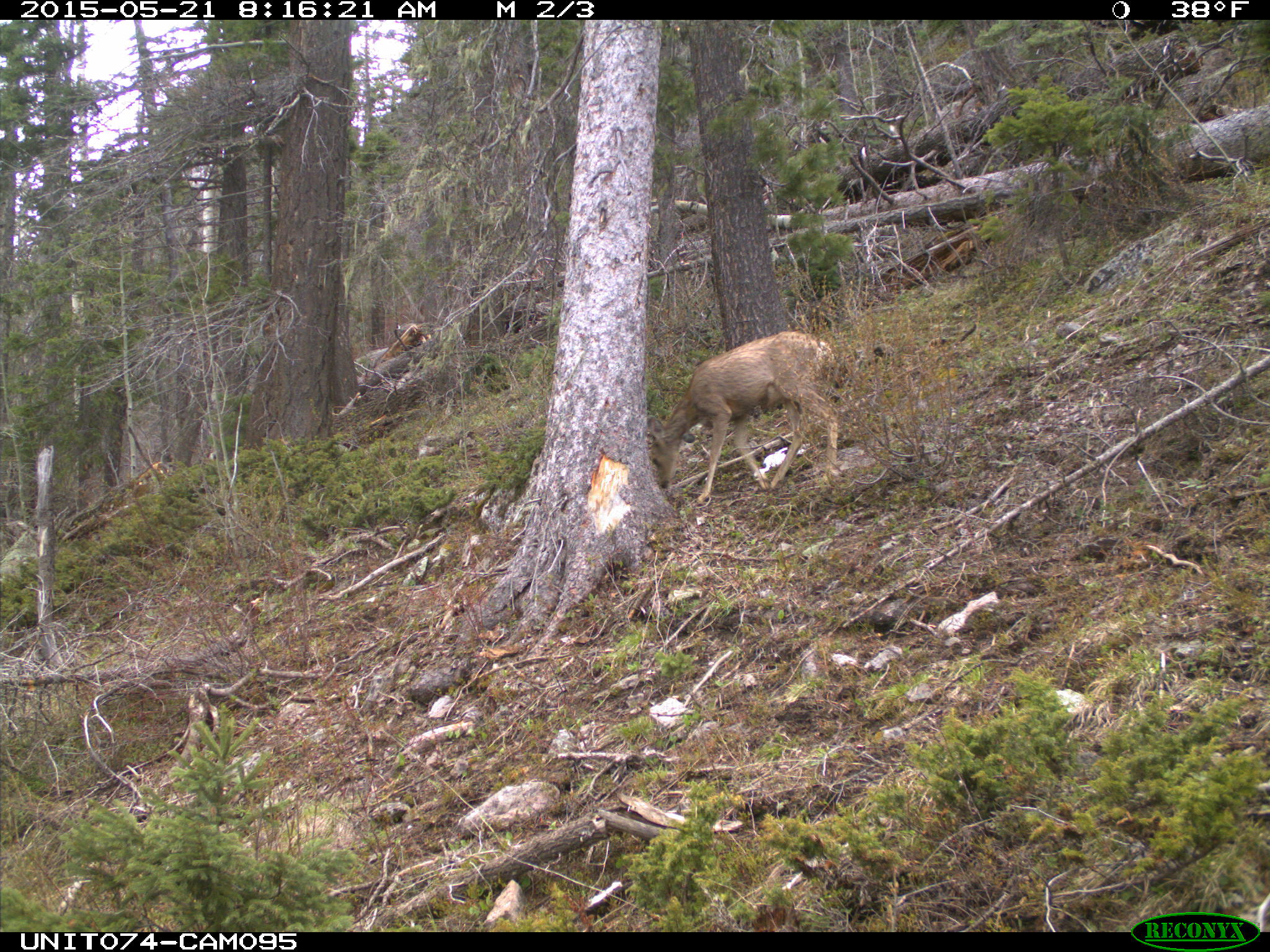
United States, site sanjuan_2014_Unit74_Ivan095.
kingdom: Animalia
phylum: Chordata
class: Mammalia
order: Artiodactyla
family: Cervidae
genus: Odocoileus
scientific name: Odocoileus hemionus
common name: mule deer